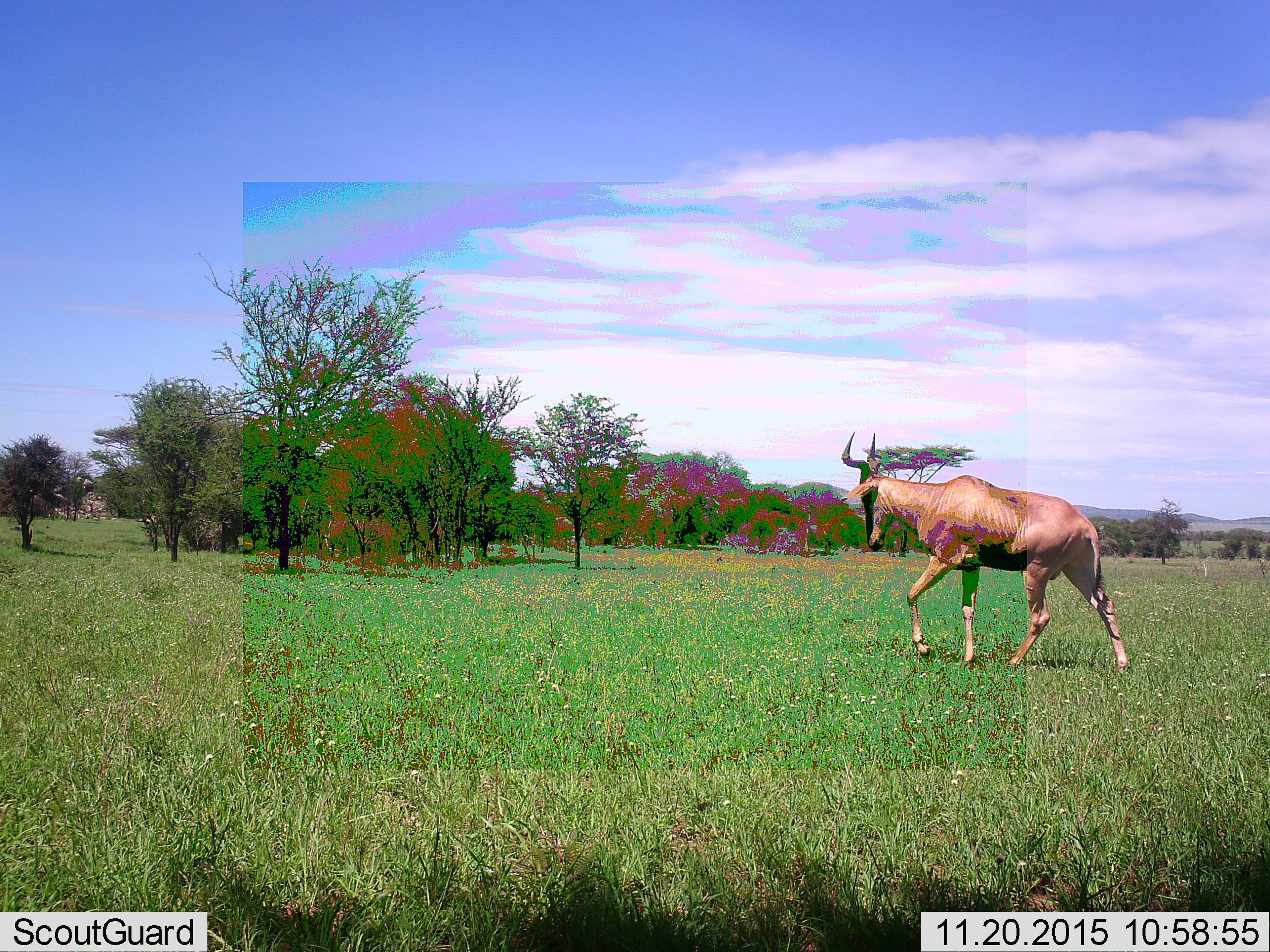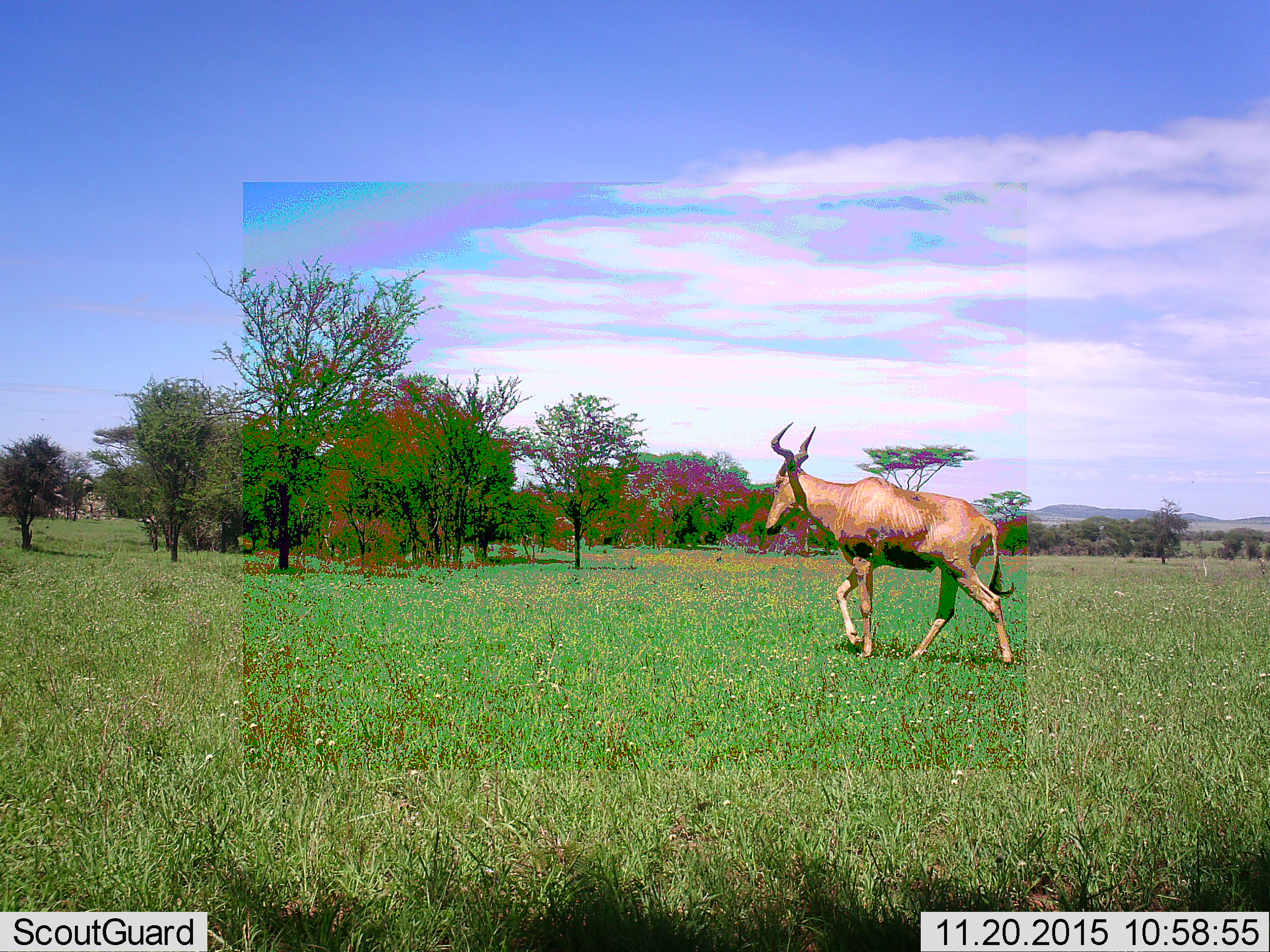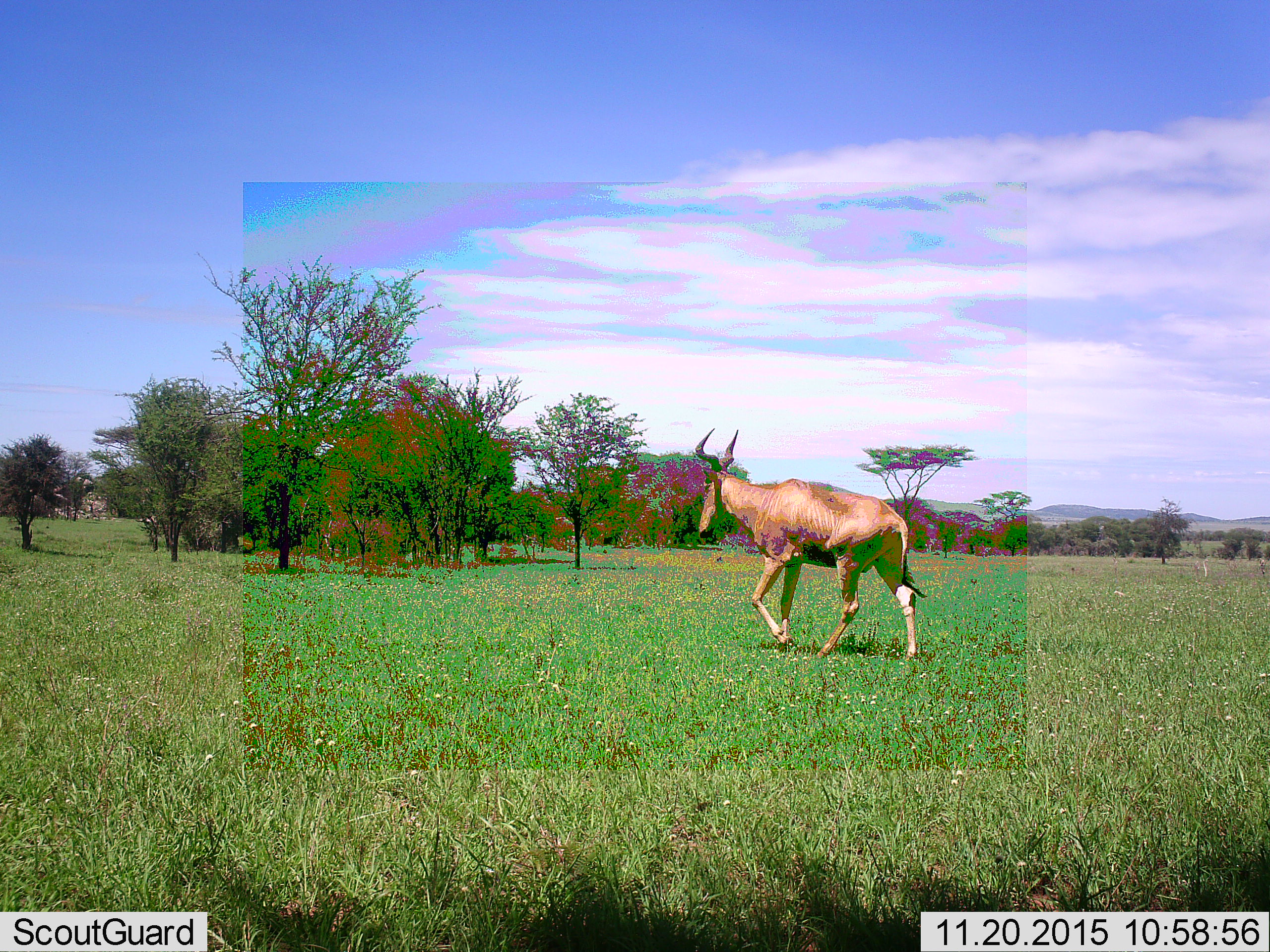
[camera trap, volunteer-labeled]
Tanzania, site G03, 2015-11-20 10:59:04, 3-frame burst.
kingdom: Animalia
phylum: Chordata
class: Mammalia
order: Artiodactyla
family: Bovidae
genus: Alcelaphus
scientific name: Alcelaphus buselaphus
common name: hartebeest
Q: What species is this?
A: Hartebeest (Alcelaphus buselaphus).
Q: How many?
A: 1.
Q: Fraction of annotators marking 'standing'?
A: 8%.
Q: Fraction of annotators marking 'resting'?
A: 0%.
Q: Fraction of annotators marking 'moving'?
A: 100%.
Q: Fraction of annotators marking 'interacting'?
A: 0%.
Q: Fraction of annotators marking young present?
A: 0%.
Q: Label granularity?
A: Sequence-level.